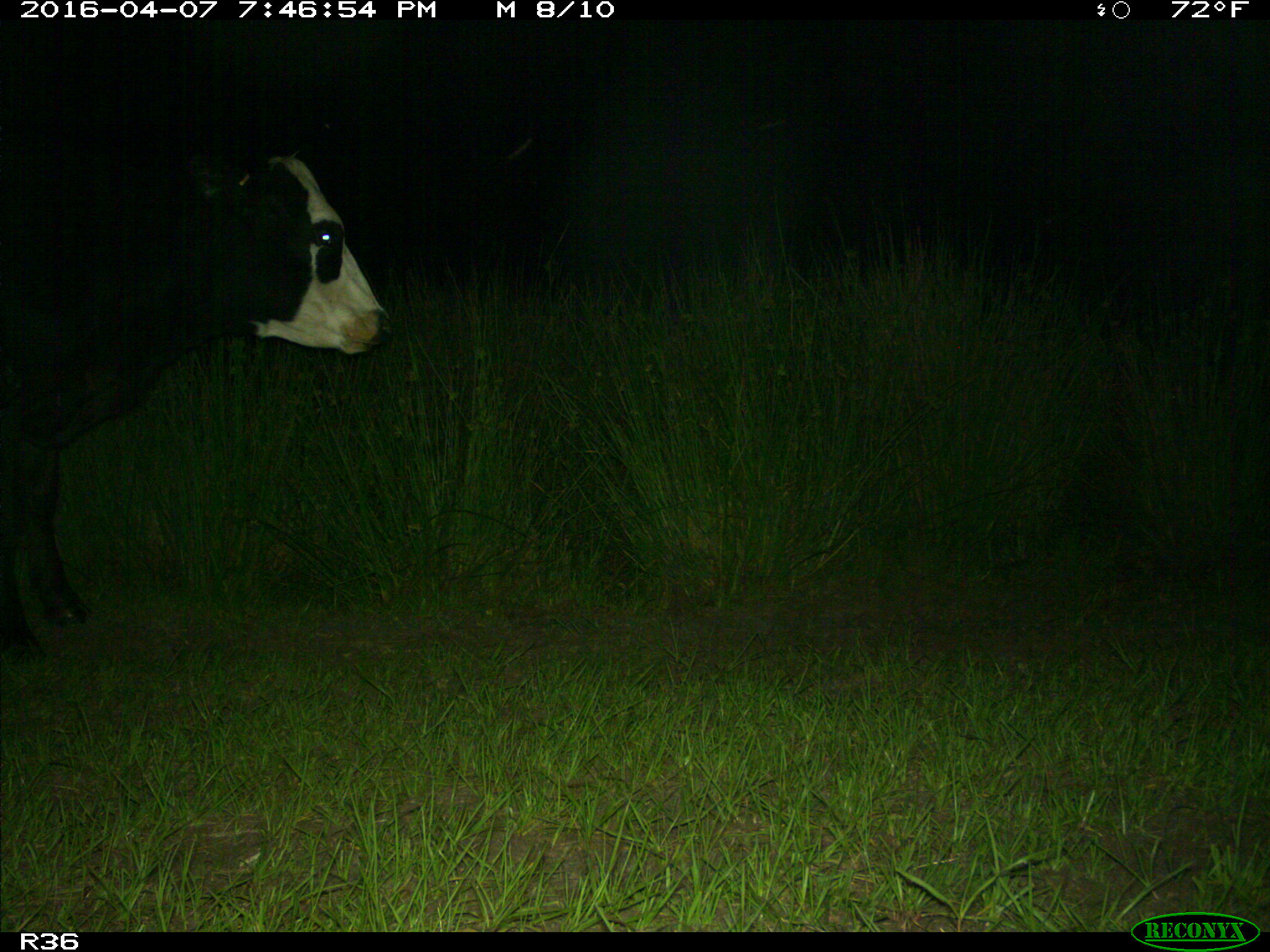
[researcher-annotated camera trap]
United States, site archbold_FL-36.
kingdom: Animalia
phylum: Chordata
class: Mammalia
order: Artiodactyla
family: Bovidae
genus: Bos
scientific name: Bos taurus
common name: domestic cow